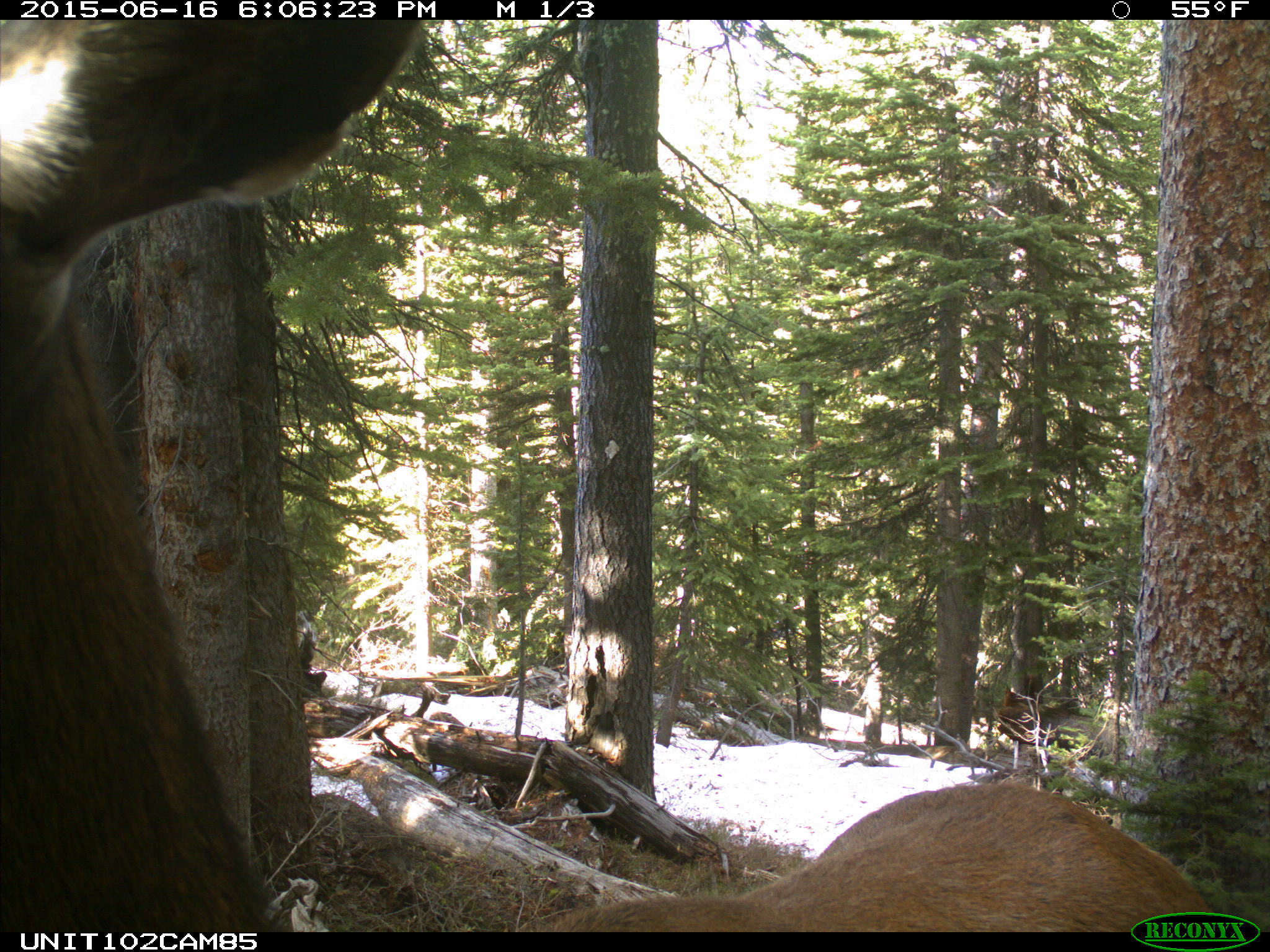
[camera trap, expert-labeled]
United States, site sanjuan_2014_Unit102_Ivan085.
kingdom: Animalia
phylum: Chordata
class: Mammalia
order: Artiodactyla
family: Cervidae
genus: Cervus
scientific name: Cervus elaphus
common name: red deer